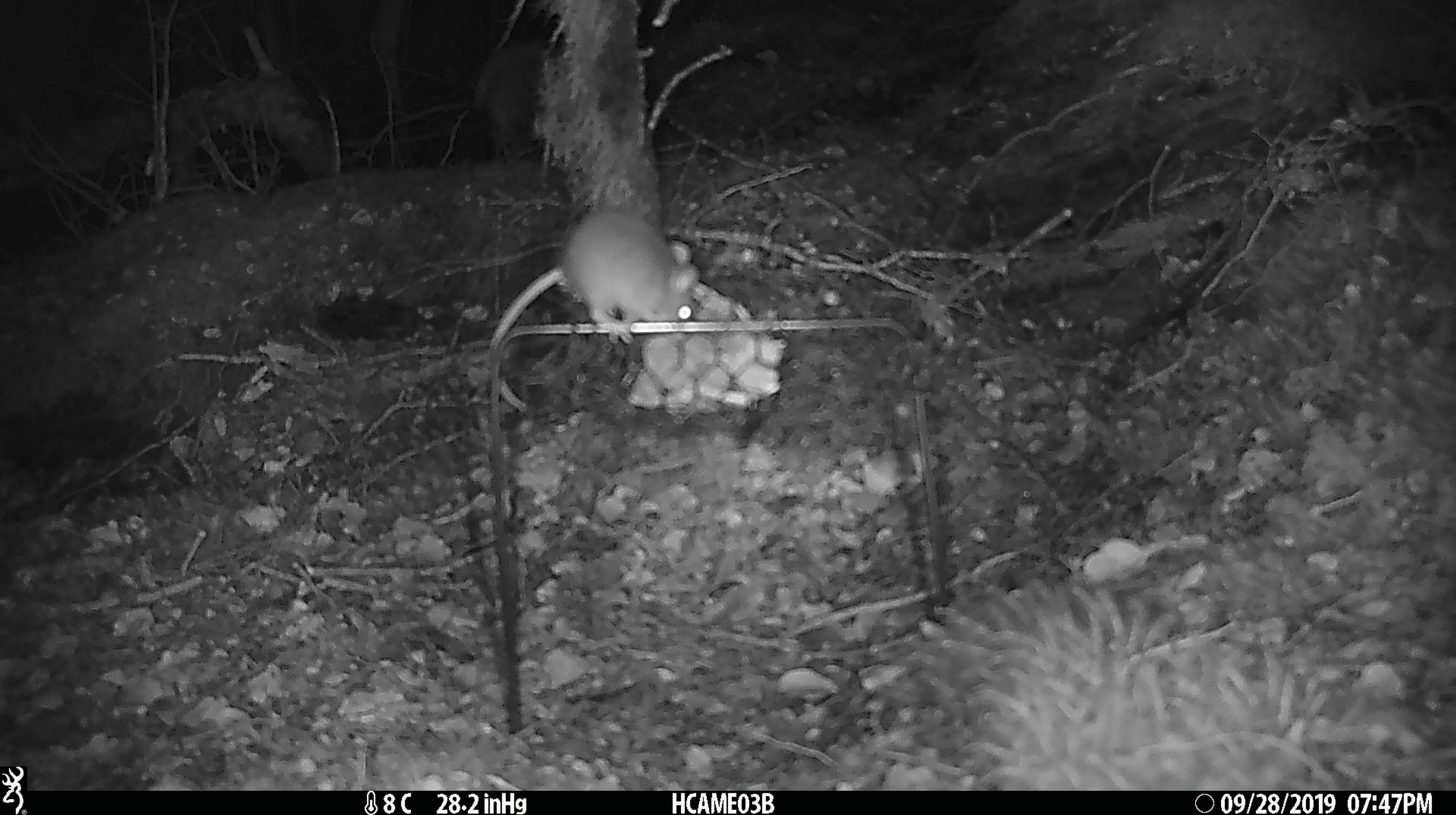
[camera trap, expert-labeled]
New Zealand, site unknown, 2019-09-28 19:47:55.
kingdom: Animalia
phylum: Chordata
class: Mammalia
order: Rodentia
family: Muridae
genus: Mus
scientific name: Mus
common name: mouse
Mouse (Mus).